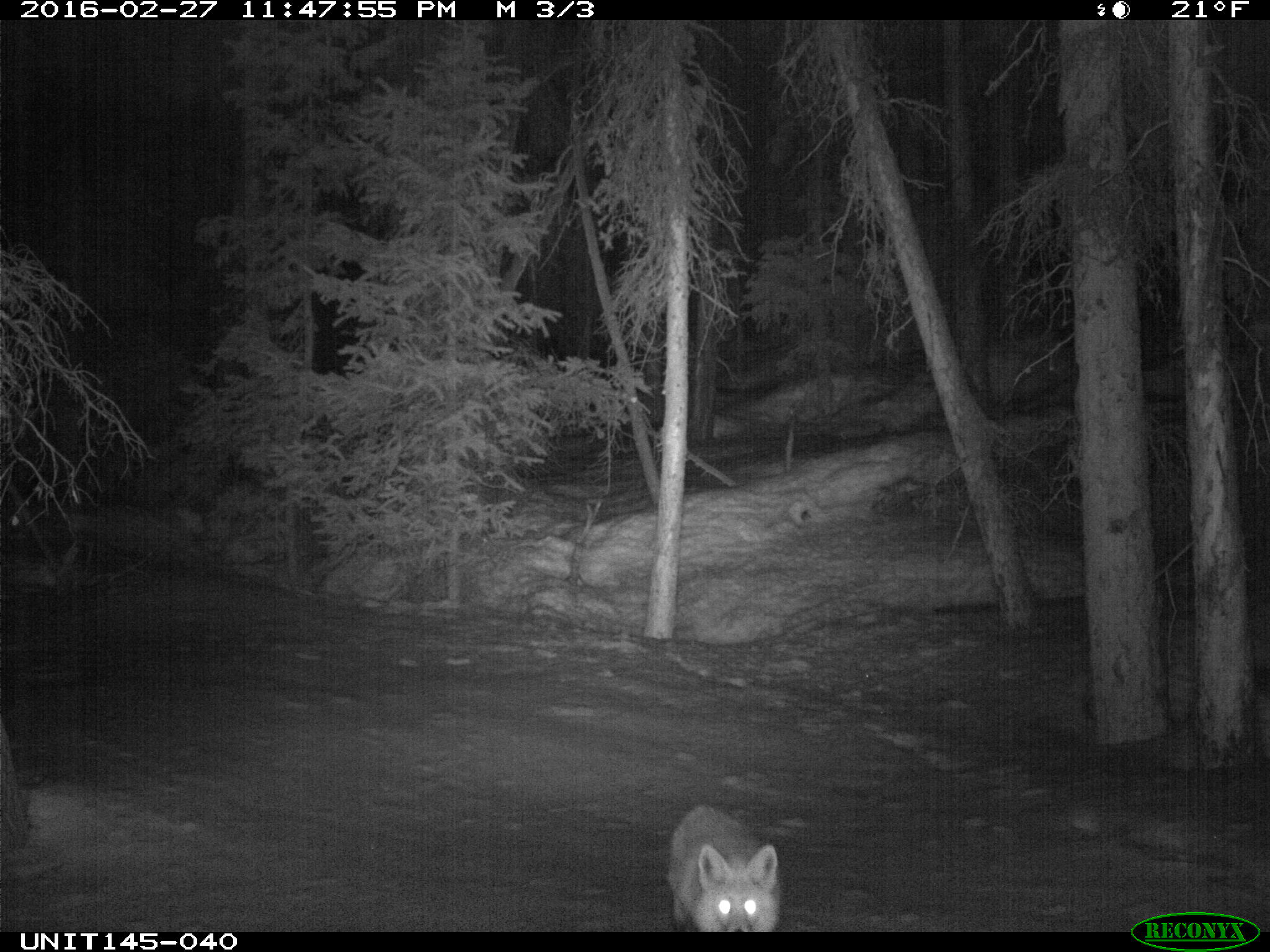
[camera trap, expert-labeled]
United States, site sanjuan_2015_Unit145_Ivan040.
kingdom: Animalia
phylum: Chordata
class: Mammalia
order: Carnivora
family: Canidae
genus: Vulpes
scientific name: Vulpes vulpes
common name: red fox